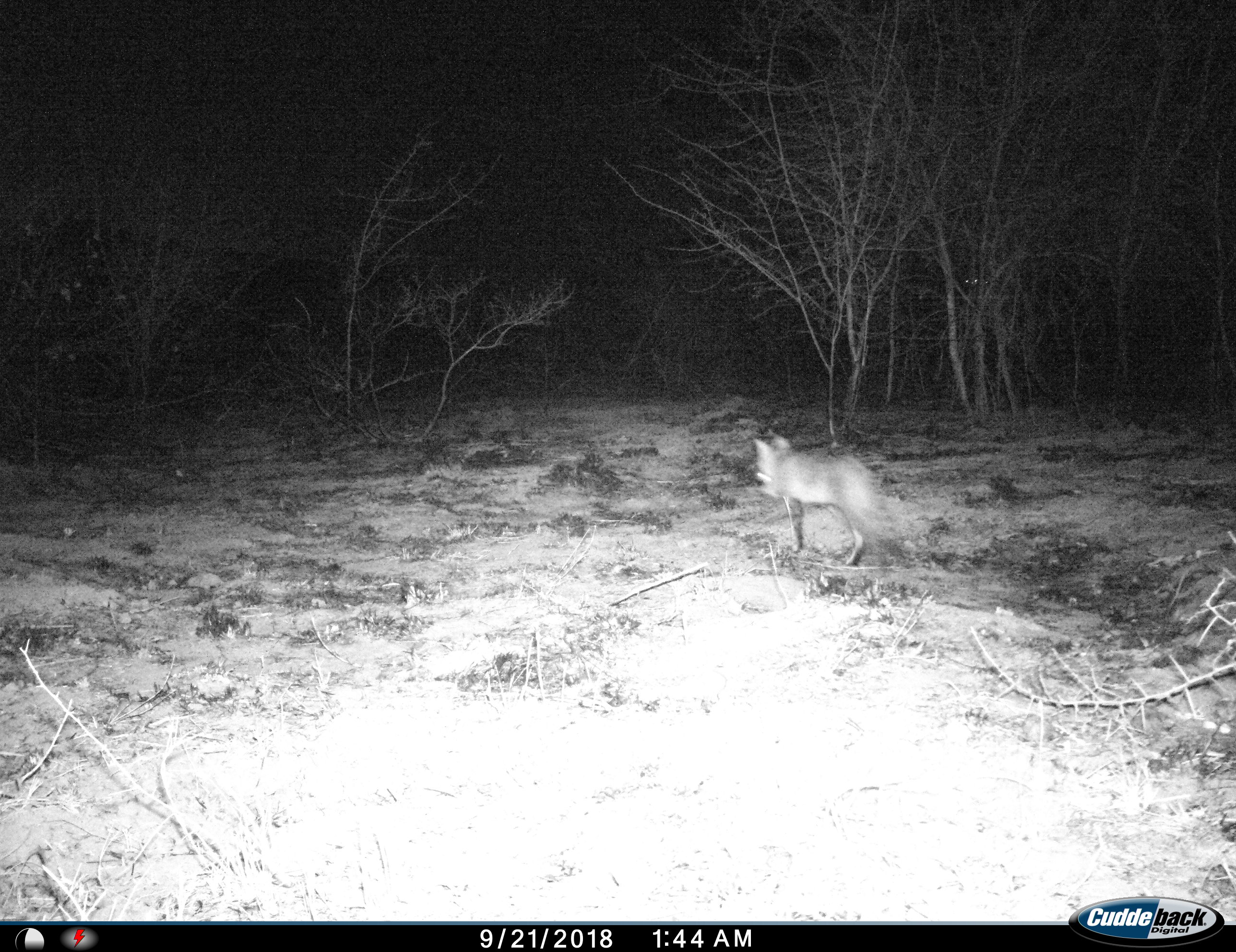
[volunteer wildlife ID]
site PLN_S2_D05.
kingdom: Animalia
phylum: Chordata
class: Mammalia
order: Carnivora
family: Canidae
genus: Vulpes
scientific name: Vulpes chama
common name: cape fox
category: foxcape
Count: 1.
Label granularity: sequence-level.